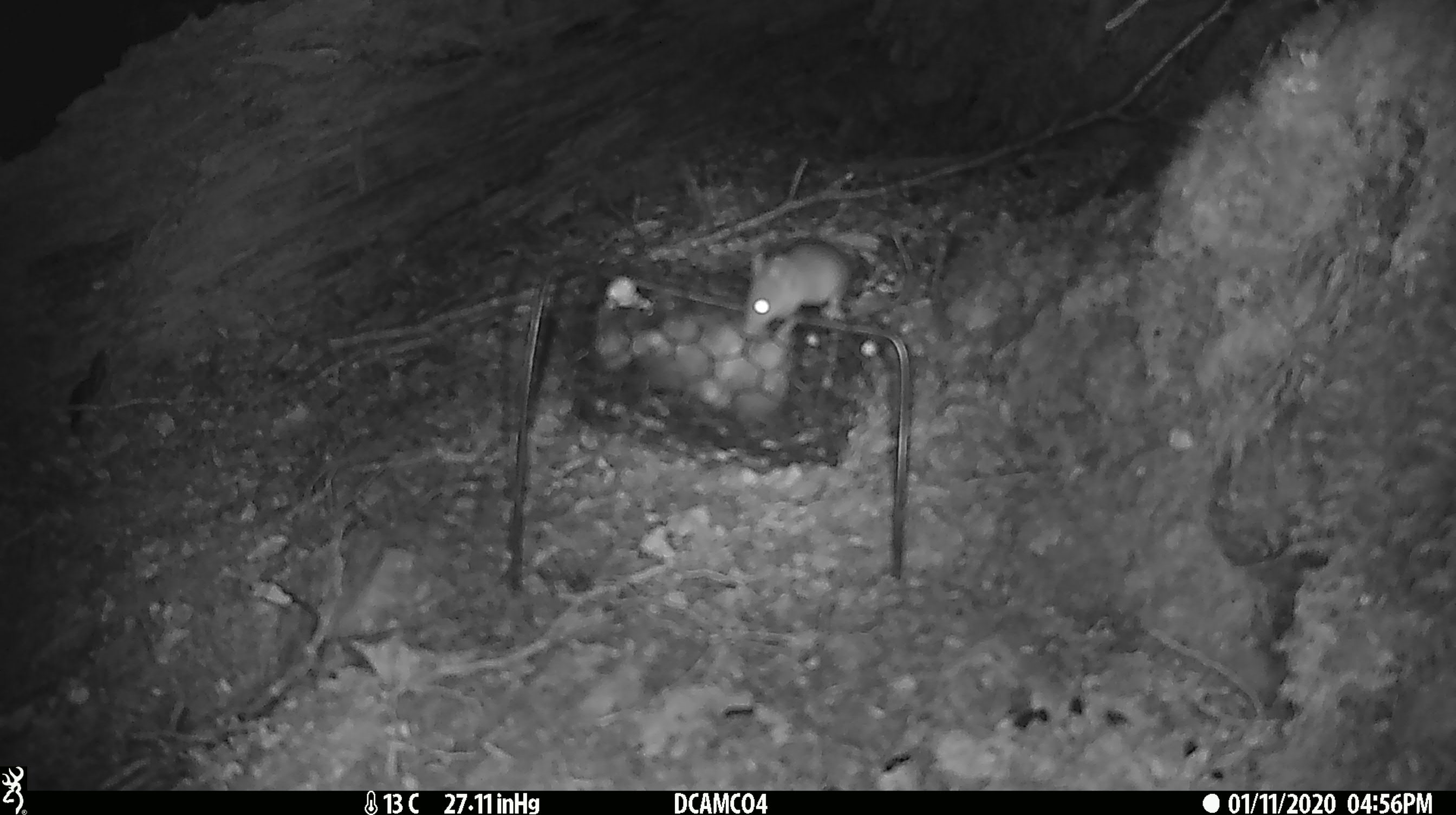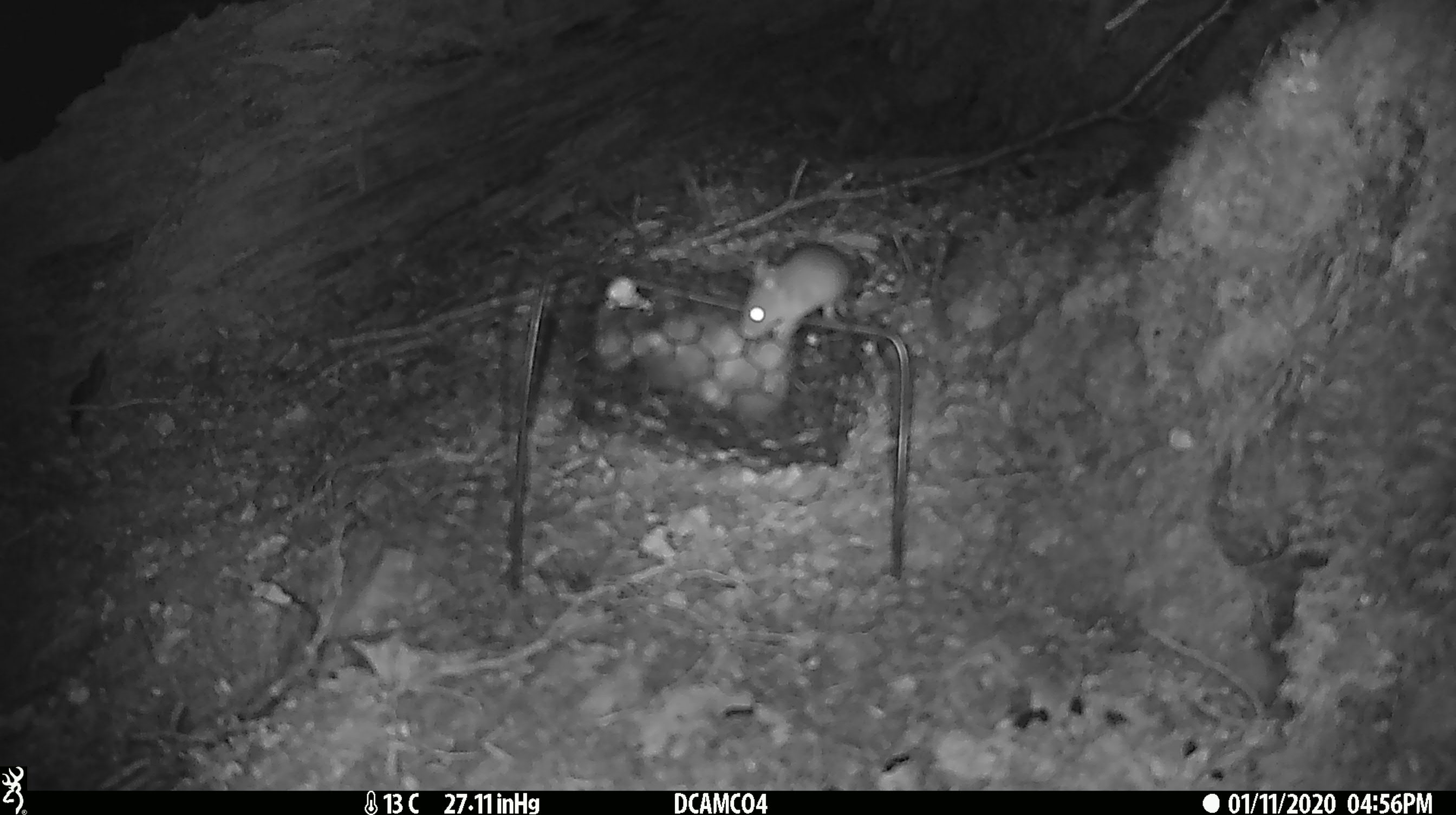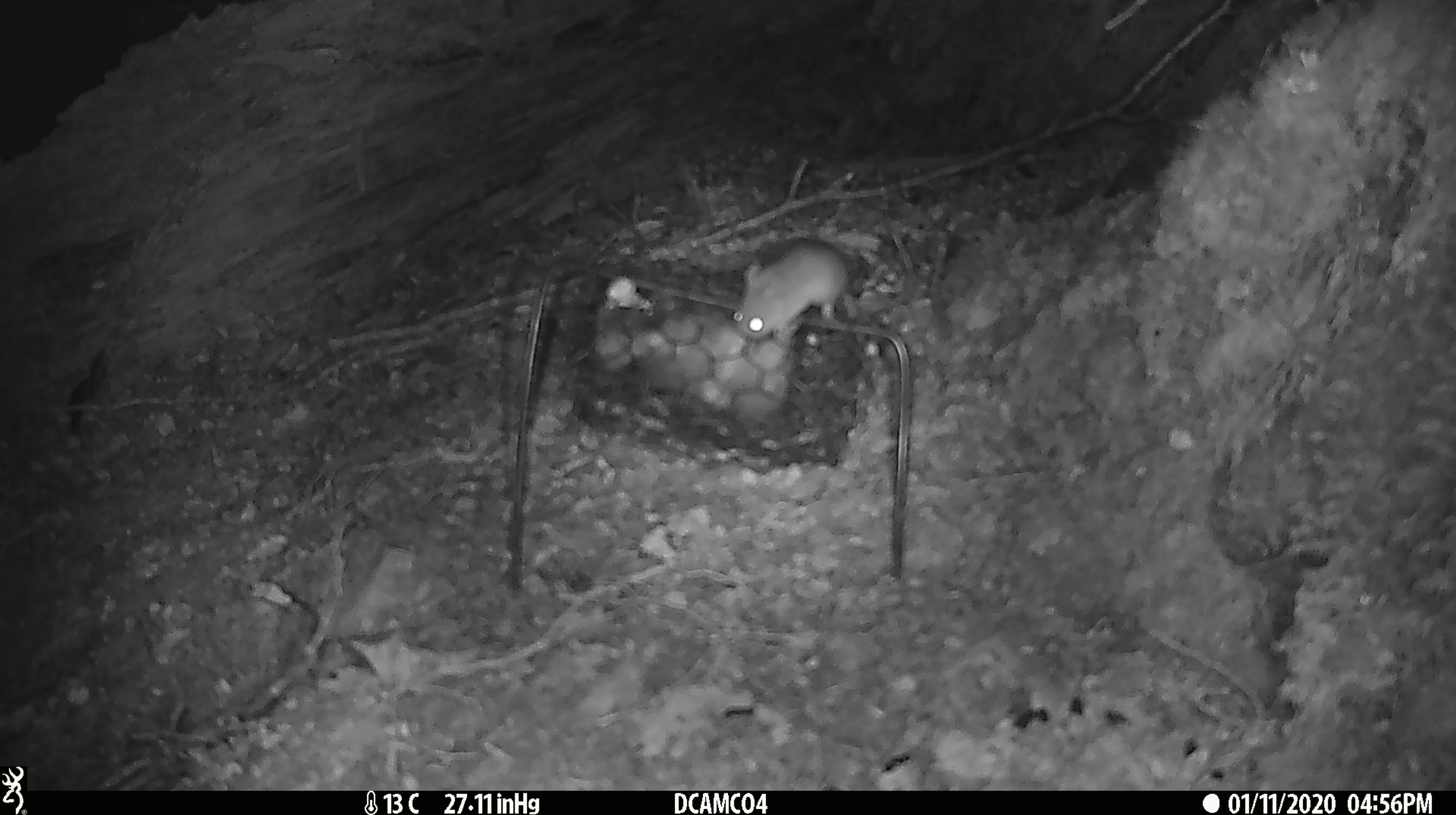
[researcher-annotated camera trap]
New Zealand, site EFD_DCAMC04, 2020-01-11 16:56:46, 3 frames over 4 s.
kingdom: Animalia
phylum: Chordata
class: Mammalia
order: Rodentia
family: Muridae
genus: Mus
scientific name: Mus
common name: mouse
Mouse (Mus).